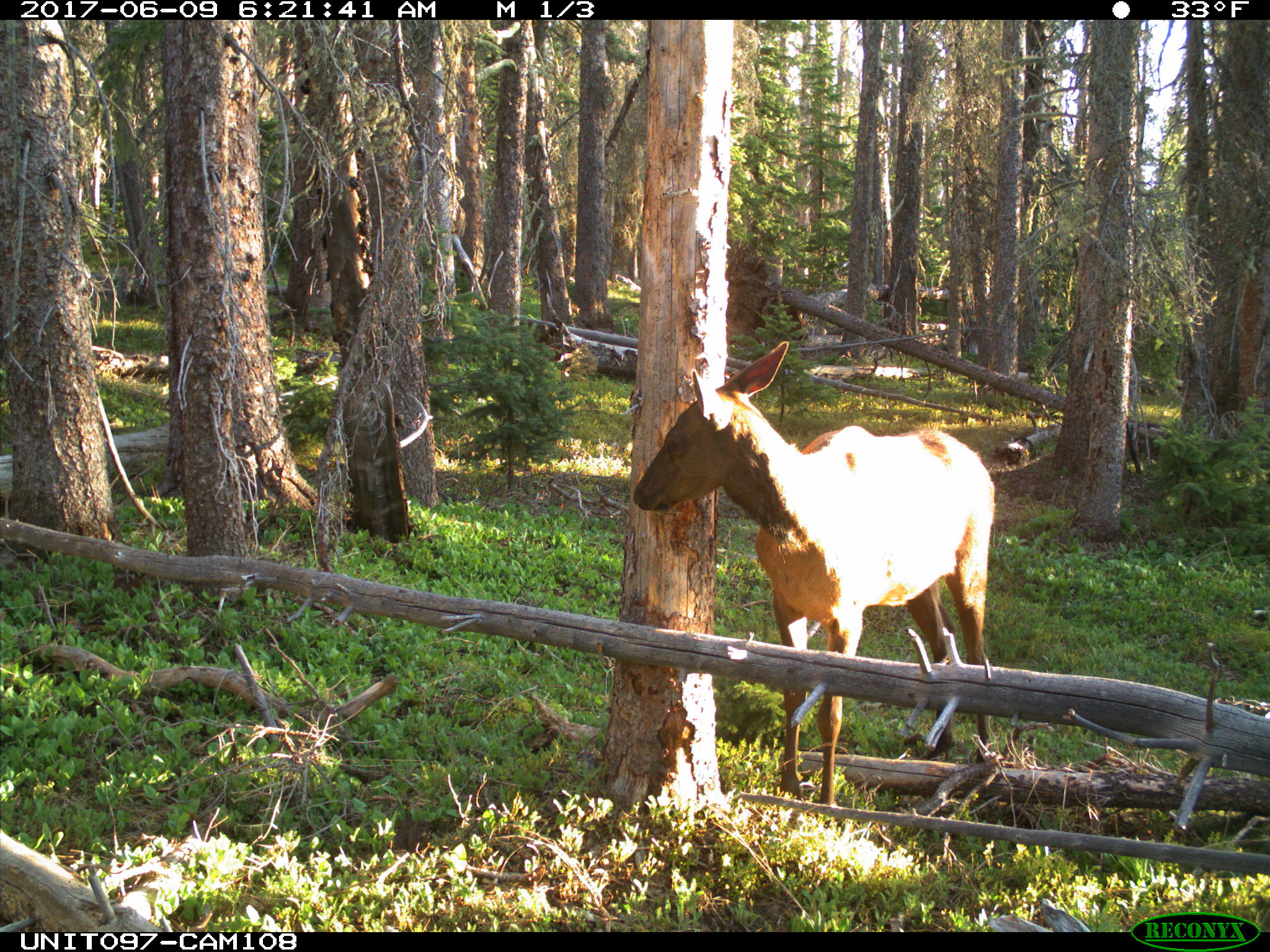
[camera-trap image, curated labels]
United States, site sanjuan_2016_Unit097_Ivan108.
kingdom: Animalia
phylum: Chordata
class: Mammalia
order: Artiodactyla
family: Cervidae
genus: Cervus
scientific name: Cervus elaphus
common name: red deer